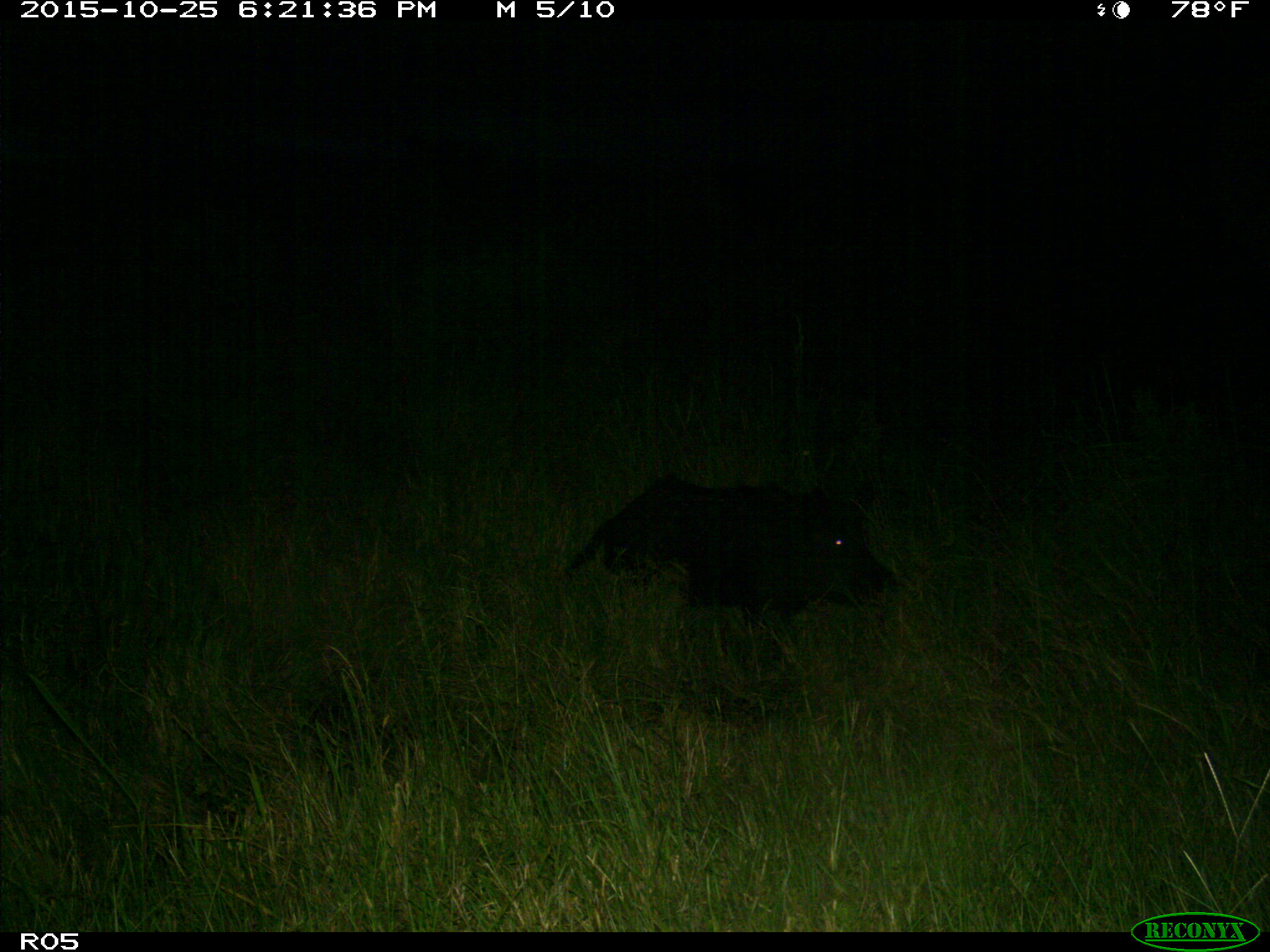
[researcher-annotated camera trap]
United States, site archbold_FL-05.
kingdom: Animalia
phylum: Chordata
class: Mammalia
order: Artiodactyla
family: Suidae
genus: Sus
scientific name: Sus scrofa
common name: wild boar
Sus scrofa (wild boar).